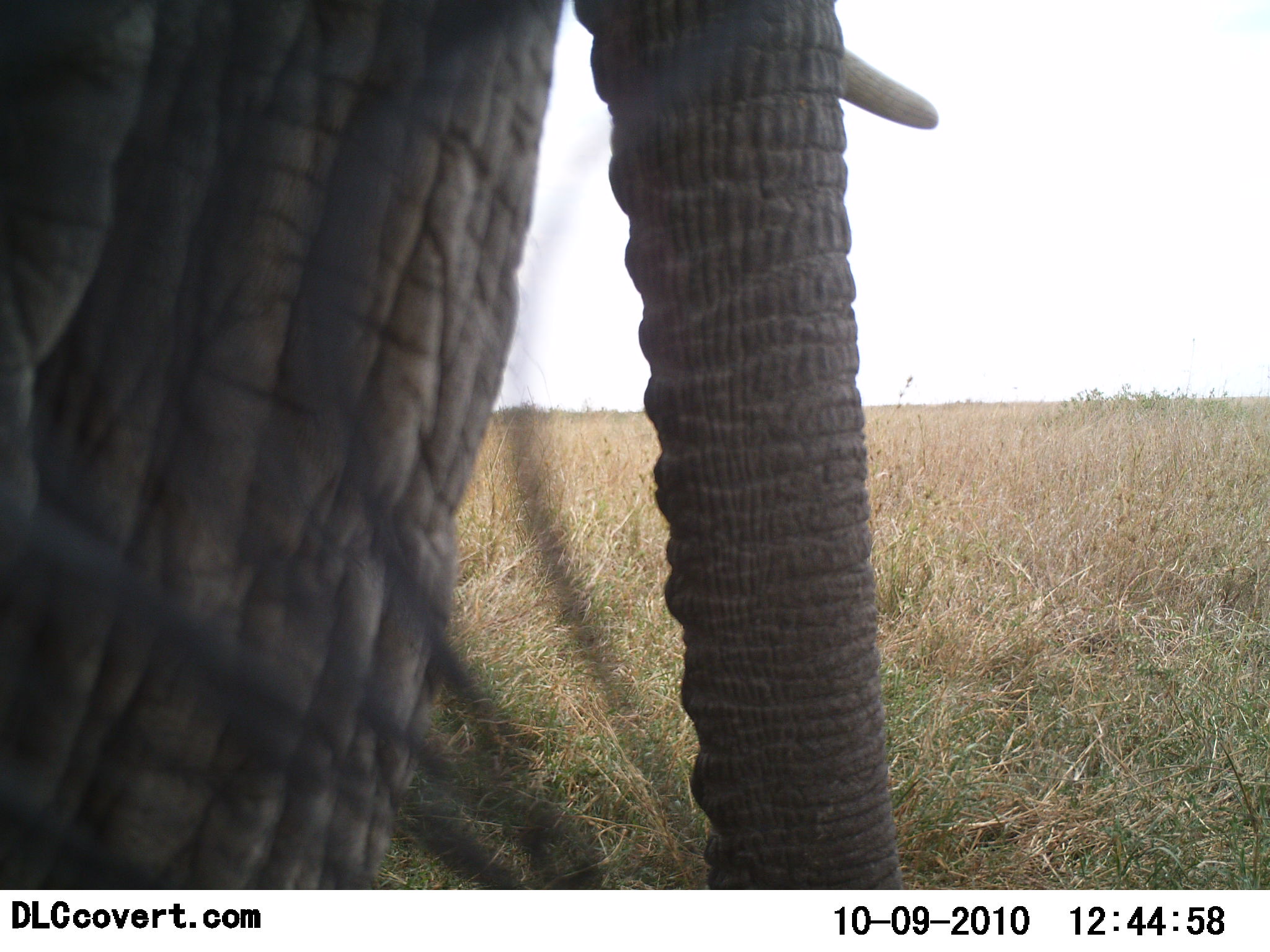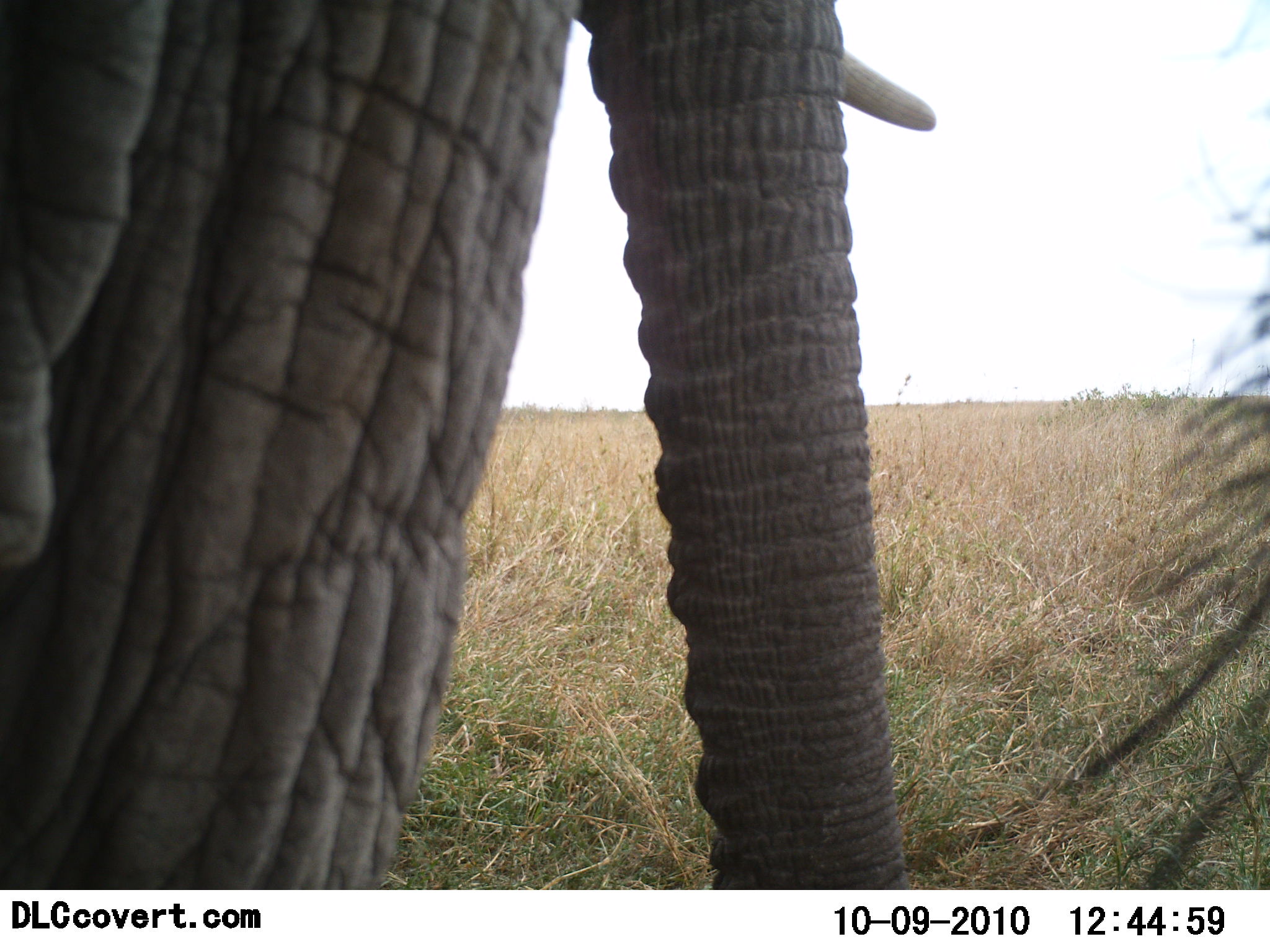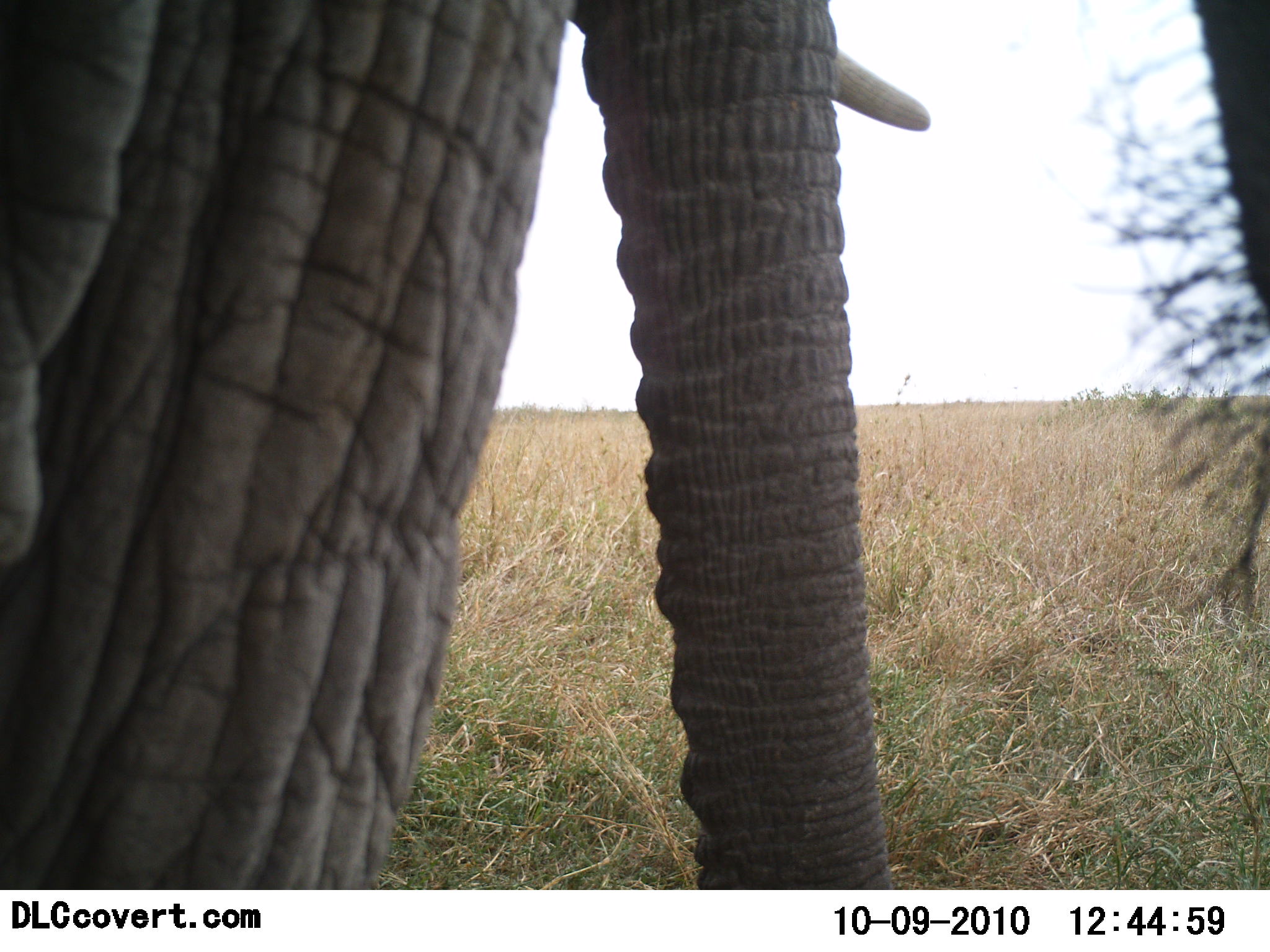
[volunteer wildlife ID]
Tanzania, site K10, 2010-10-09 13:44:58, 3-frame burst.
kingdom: Animalia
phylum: Chordata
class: Mammalia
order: Proboscidea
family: Elephantidae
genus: Loxodonta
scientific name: Loxodonta africana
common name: african bush elephant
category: elephant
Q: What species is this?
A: Elephant (african bush elephant) (Loxodonta africana).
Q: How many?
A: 1.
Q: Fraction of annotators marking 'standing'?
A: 79%.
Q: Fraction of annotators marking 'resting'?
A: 0%.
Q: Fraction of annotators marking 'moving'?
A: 7%.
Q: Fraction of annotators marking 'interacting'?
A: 0%.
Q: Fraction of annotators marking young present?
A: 0%.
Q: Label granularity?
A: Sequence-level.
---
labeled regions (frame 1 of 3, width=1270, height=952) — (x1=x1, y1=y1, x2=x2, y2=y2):
animal: (x1=1, y1=0, x2=941, y2=890)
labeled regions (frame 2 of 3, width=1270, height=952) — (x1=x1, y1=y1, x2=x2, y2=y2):
animal: (x1=1, y1=0, x2=938, y2=889)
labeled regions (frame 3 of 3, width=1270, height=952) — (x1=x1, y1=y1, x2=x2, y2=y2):
animal: (x1=0, y1=0, x2=1270, y2=890)